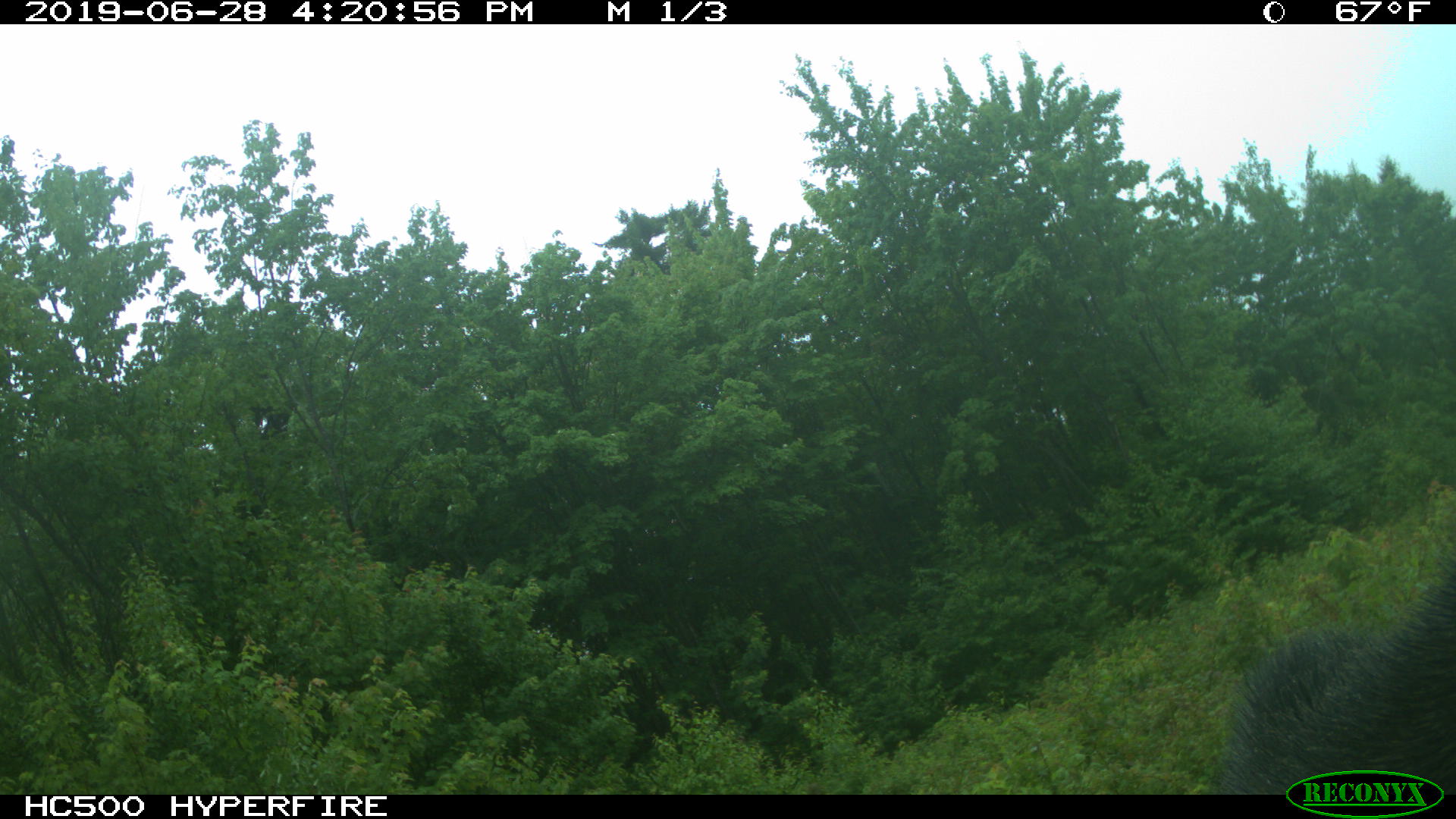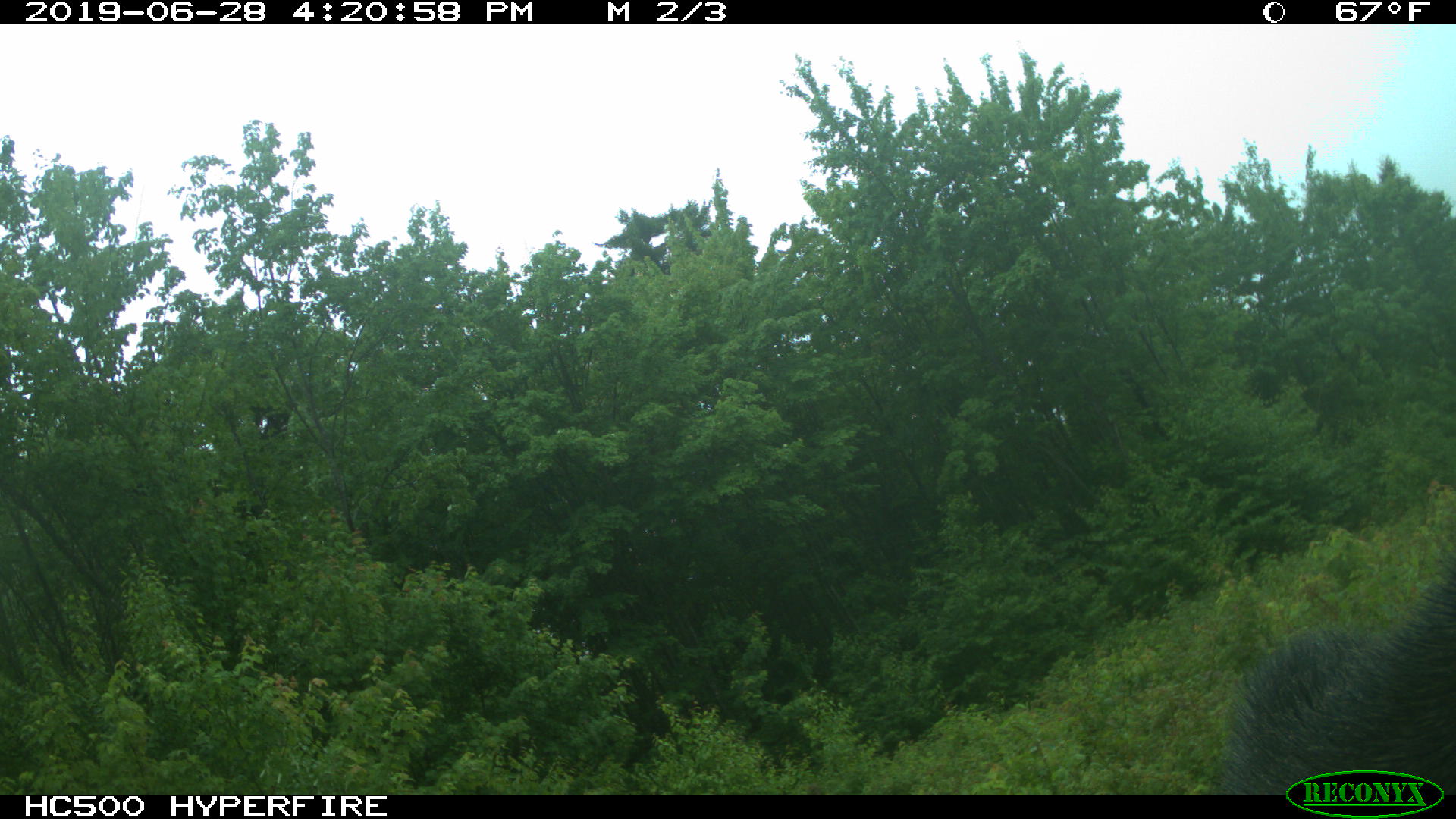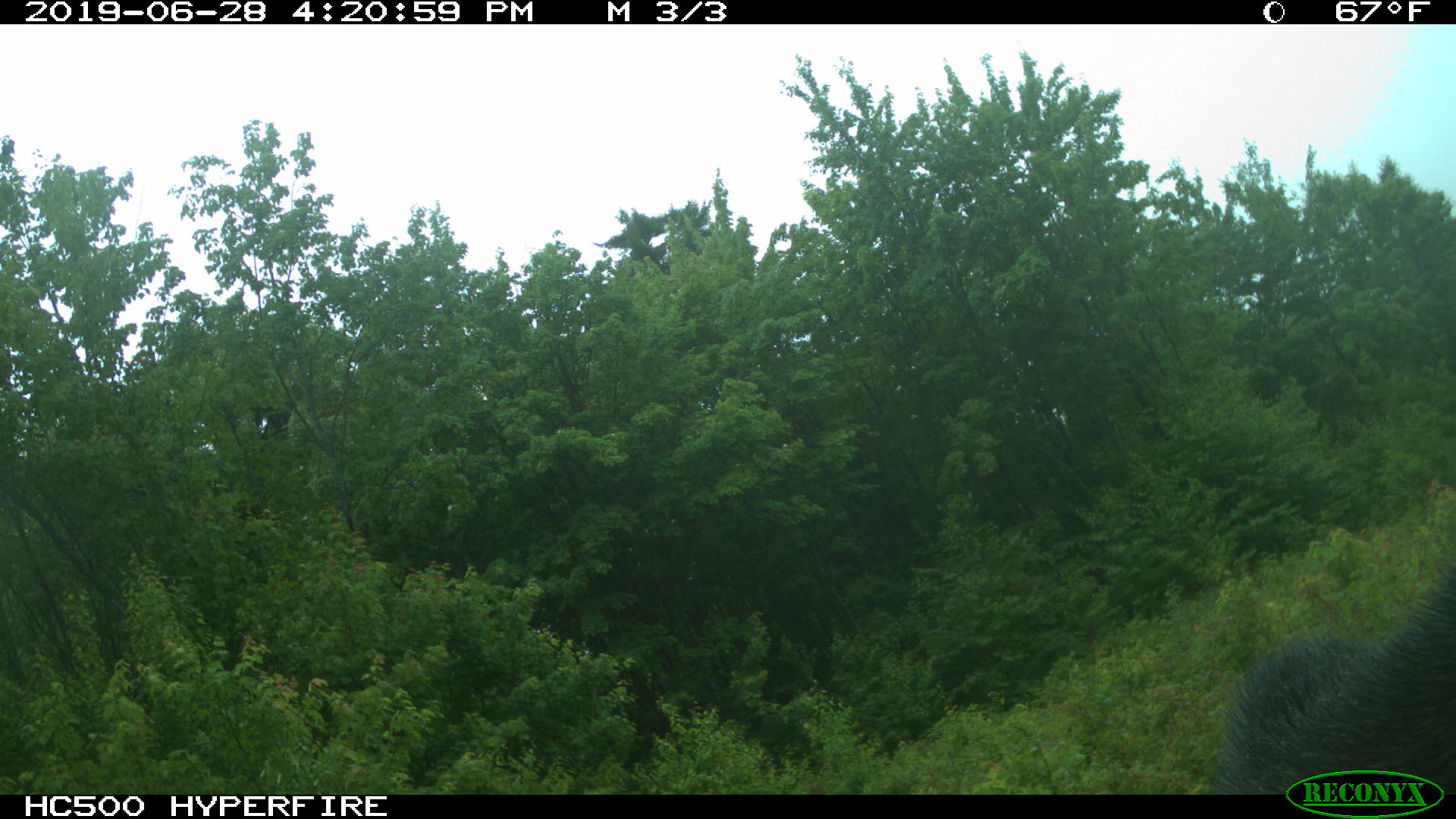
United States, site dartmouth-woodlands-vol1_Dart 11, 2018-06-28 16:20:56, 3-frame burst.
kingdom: Animalia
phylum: Chordata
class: Mammalia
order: Artiodactyla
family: Cervidae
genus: Alces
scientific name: Alces alces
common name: moose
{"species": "moose (Alces alces)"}